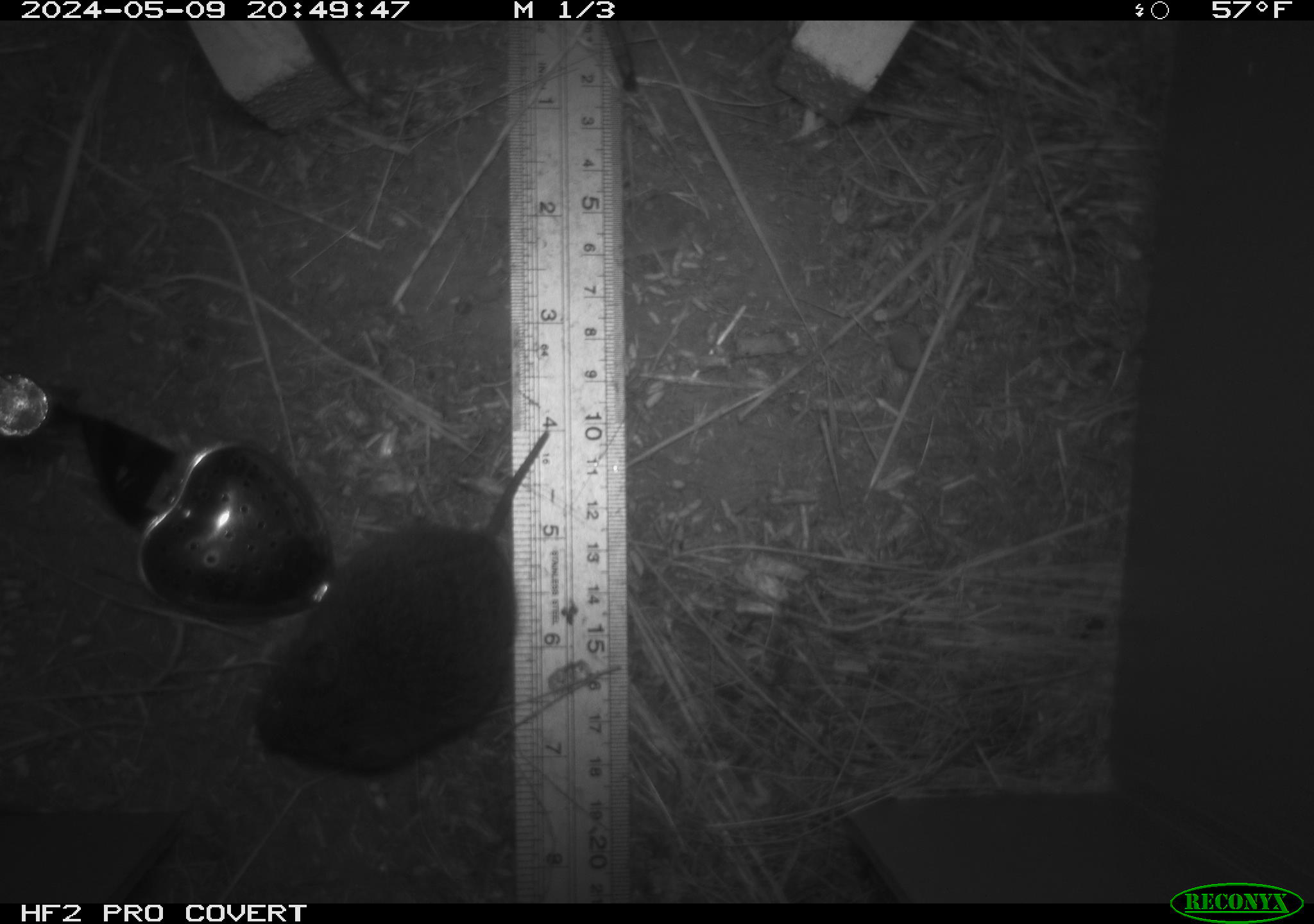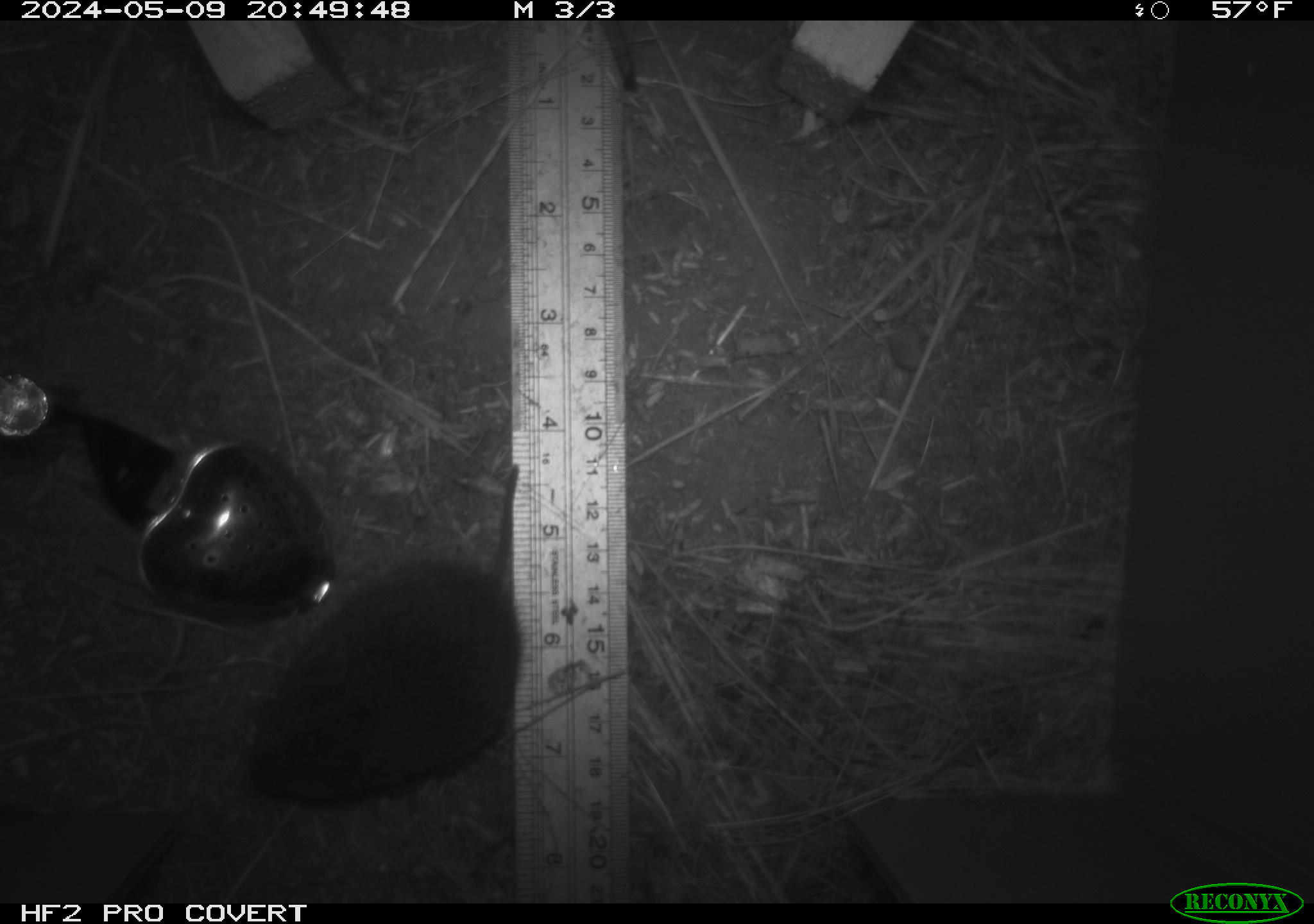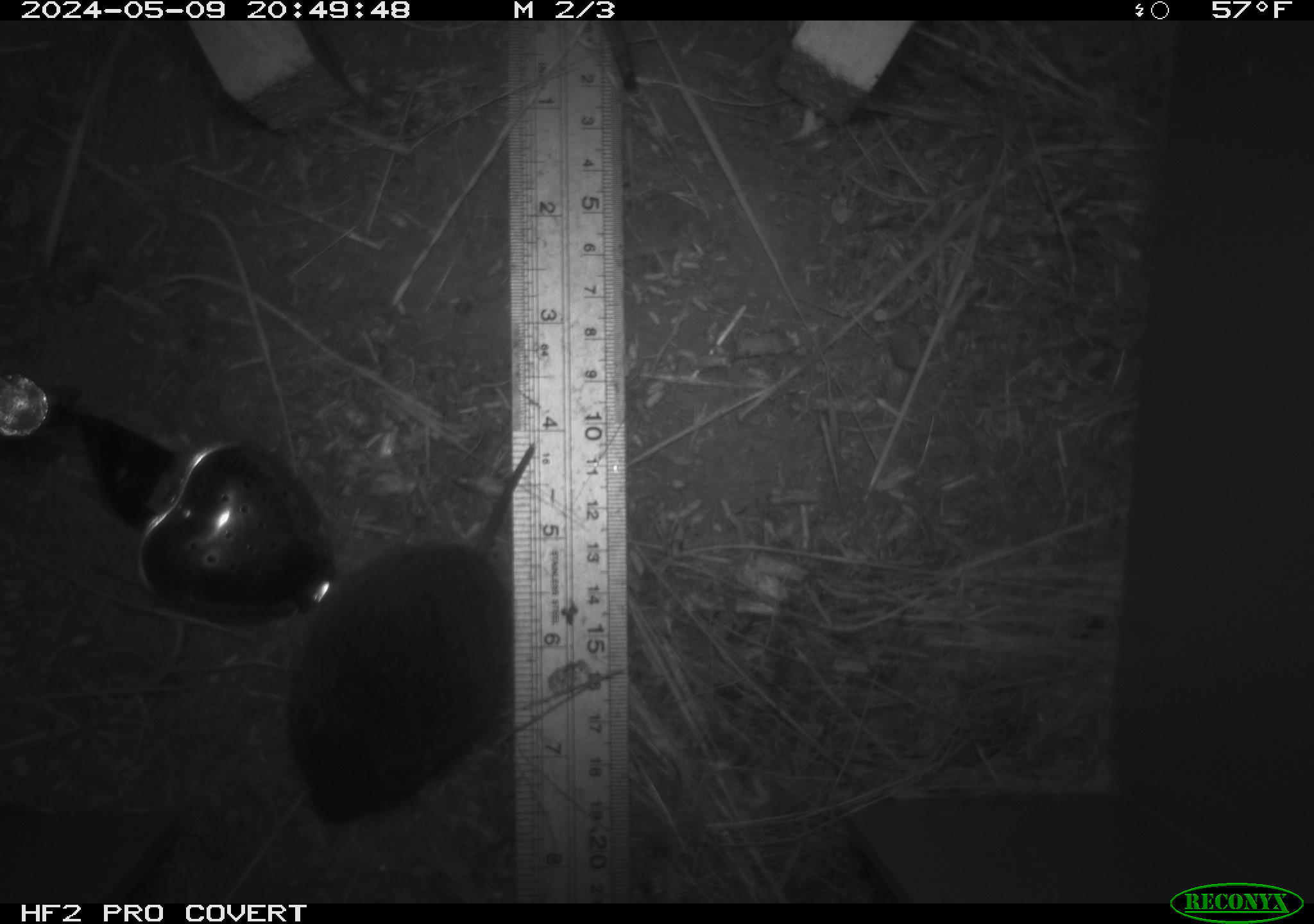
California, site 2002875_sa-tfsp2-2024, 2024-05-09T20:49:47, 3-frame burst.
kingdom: Animalia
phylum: Chordata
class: Mammalia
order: Rodentia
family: Cricetidae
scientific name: Arvicolinae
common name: voles, lemmings, and muskrats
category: arvicolinae subfamily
Arvicolinae subfamily (voles, lemmings, and muskrats) (Arvicolinae).